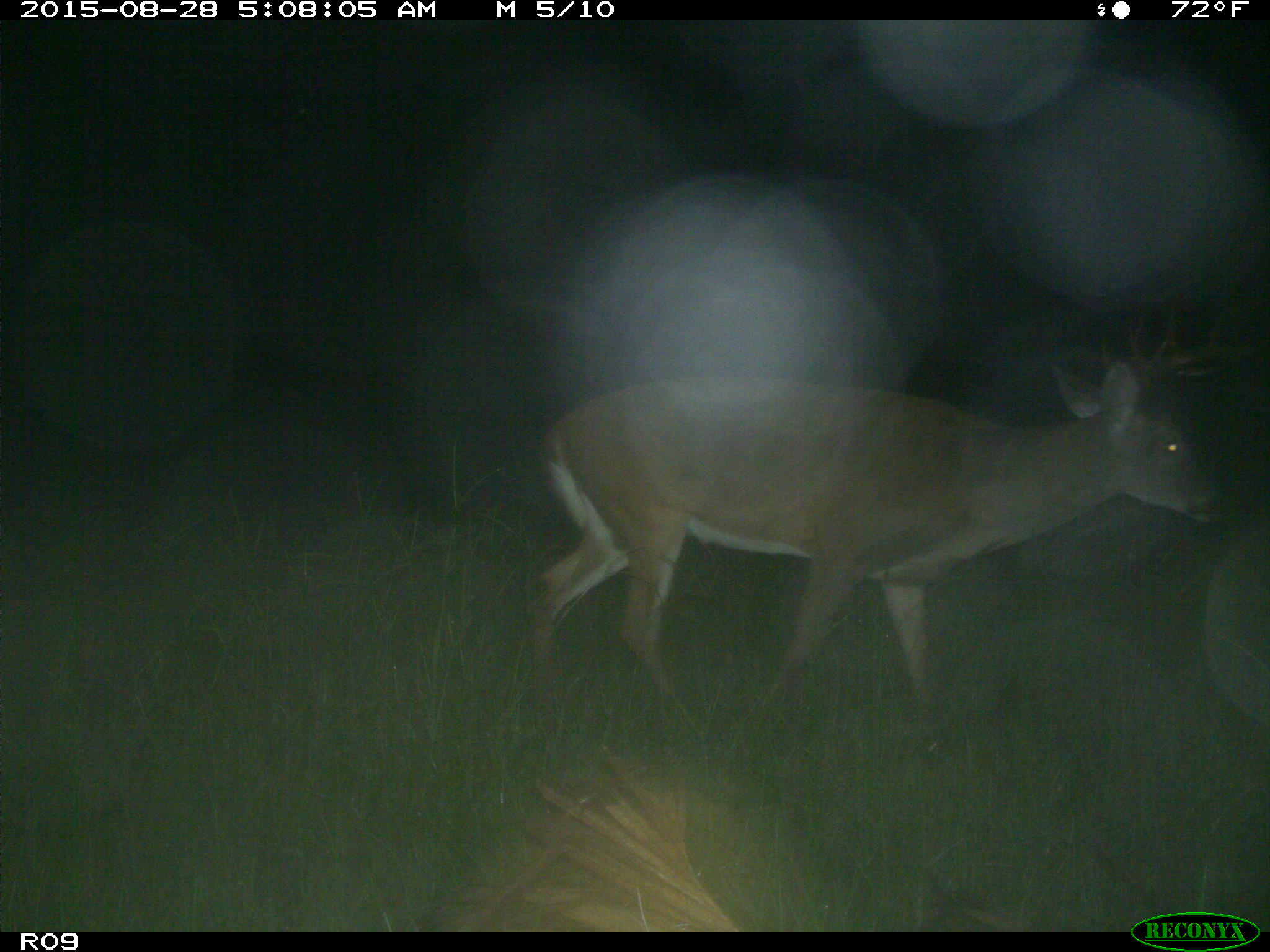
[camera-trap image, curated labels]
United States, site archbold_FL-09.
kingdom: Animalia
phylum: Chordata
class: Mammalia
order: Artiodactyla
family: Cervidae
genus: Odocoileus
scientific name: Odocoileus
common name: deer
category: unidentified deer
Unidentified deer (deer) (Odocoileus).